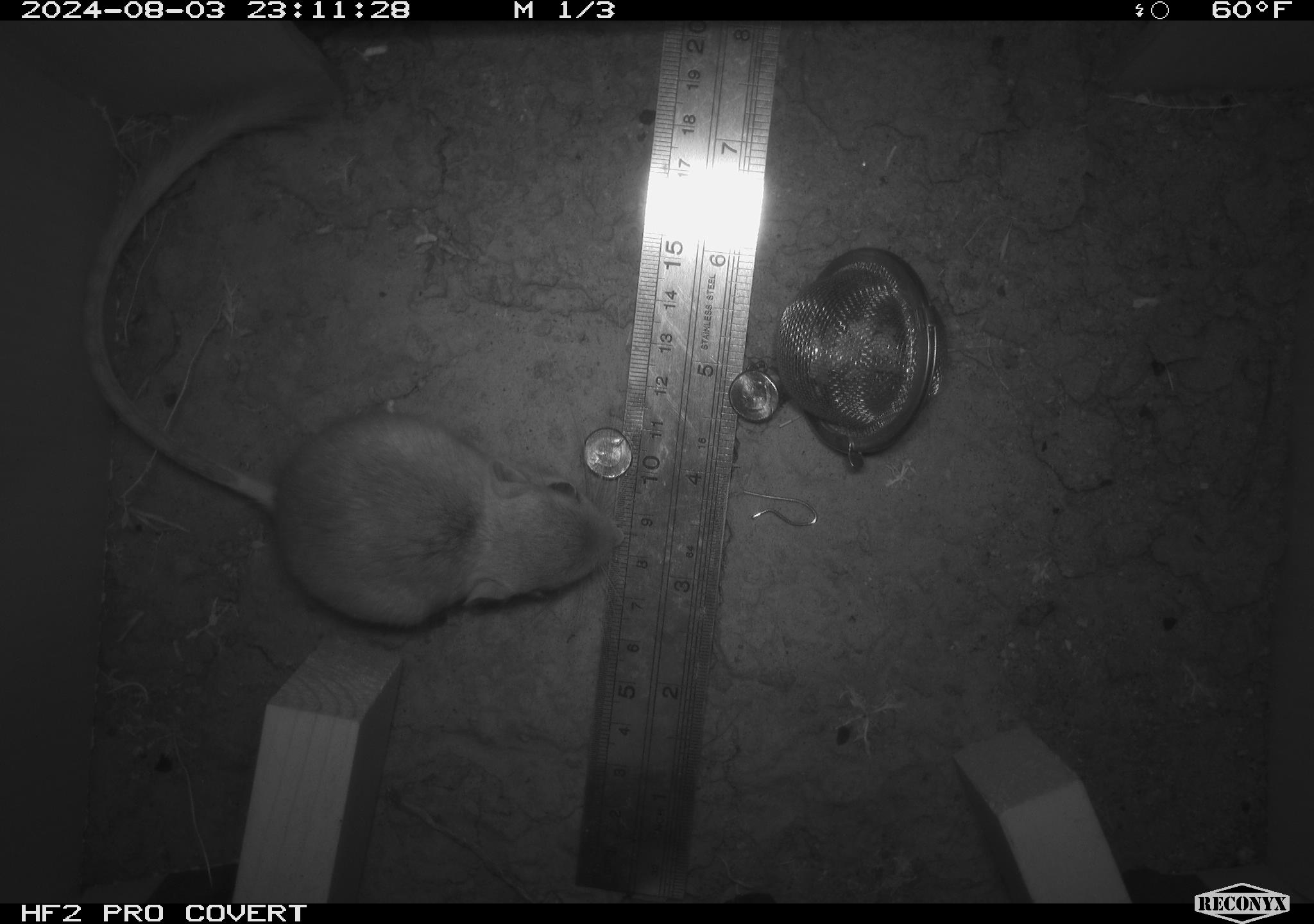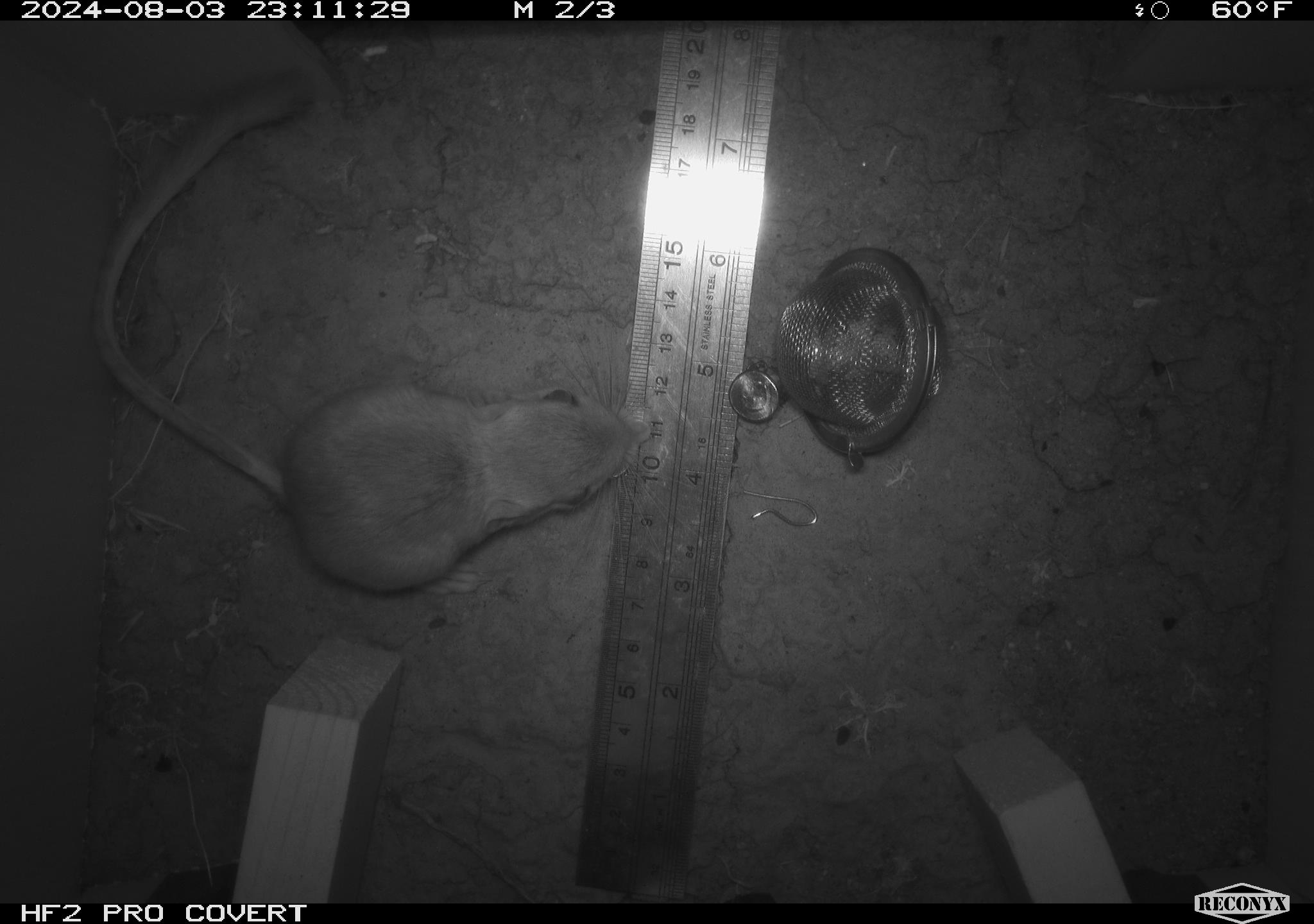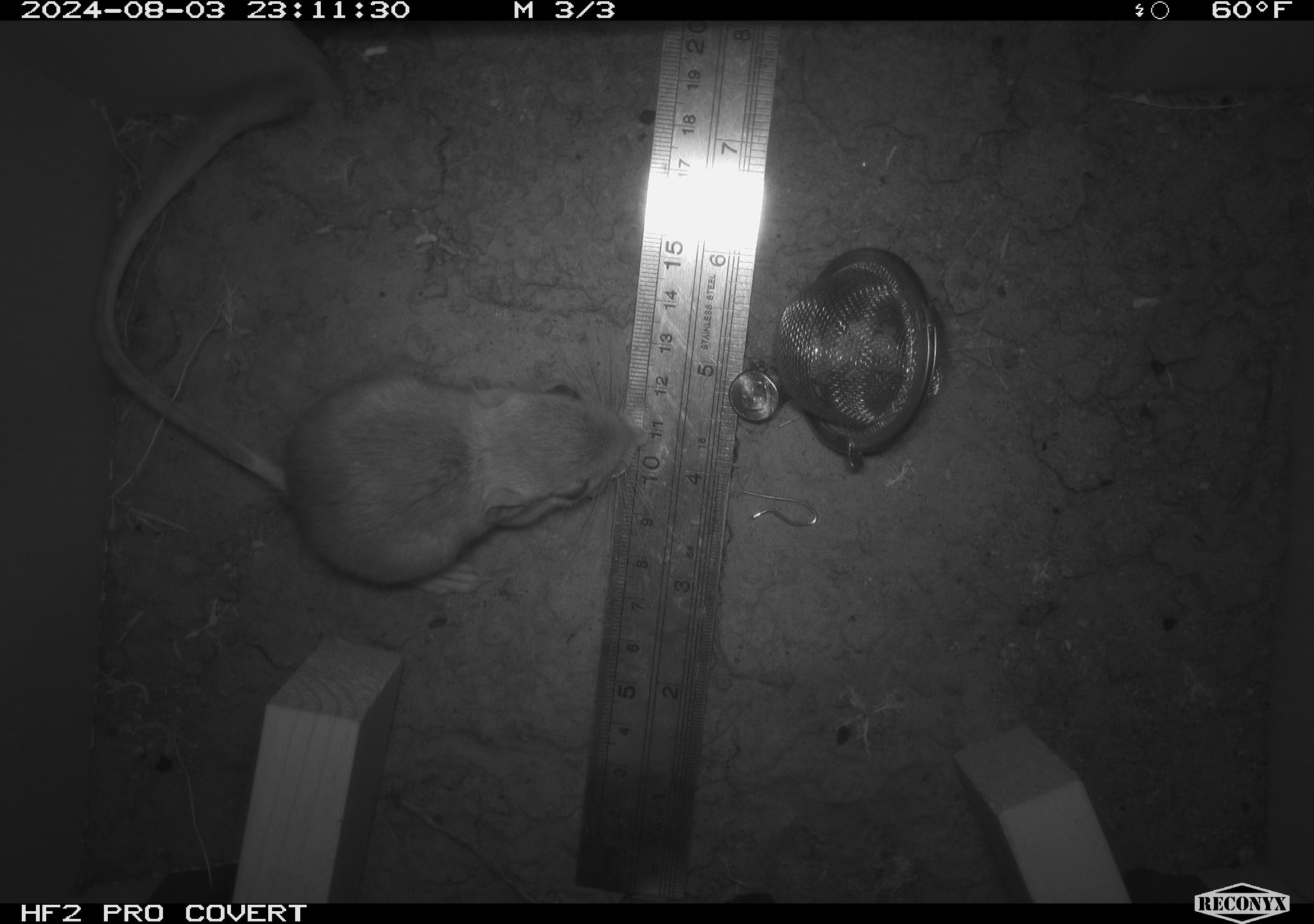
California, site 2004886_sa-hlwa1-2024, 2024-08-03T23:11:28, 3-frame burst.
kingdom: Animalia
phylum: Chordata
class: Mammalia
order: Rodentia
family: Heteromyidae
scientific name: Heteromyidae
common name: kangaroo rats and pocket mice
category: heteromyidae family